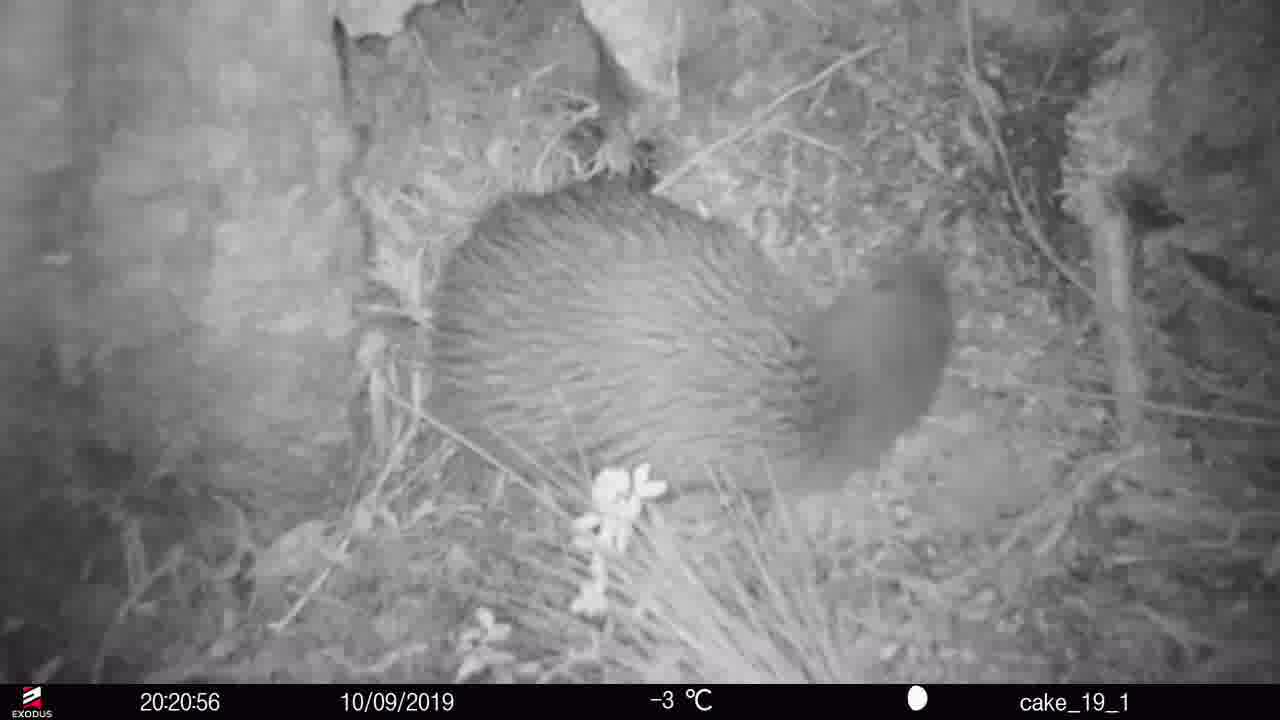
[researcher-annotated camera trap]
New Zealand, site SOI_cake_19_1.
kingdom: Animalia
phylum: Chordata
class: Aves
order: Apterygiformes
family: Apterygidae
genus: Apteryx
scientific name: Apteryx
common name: kiwi